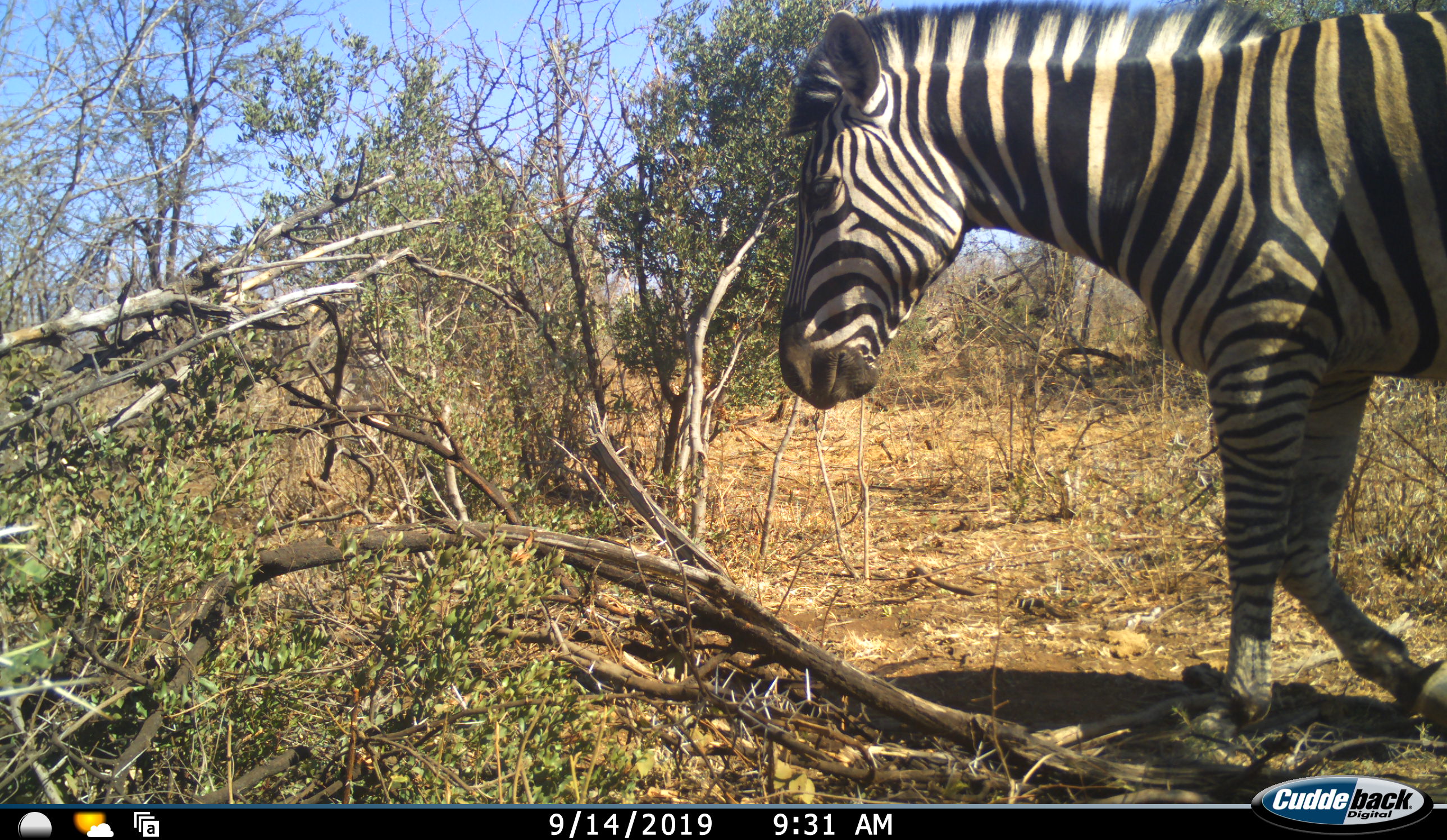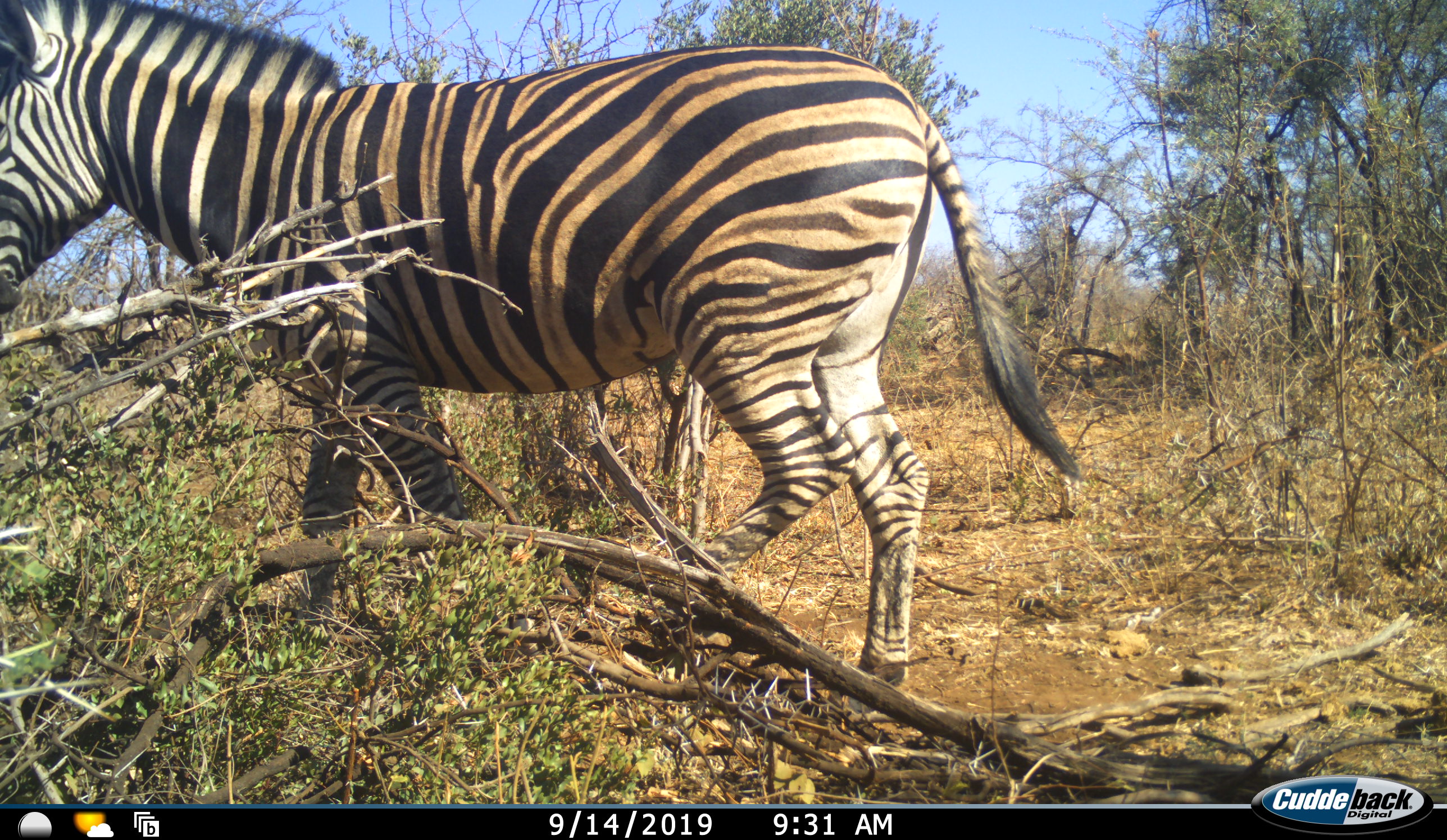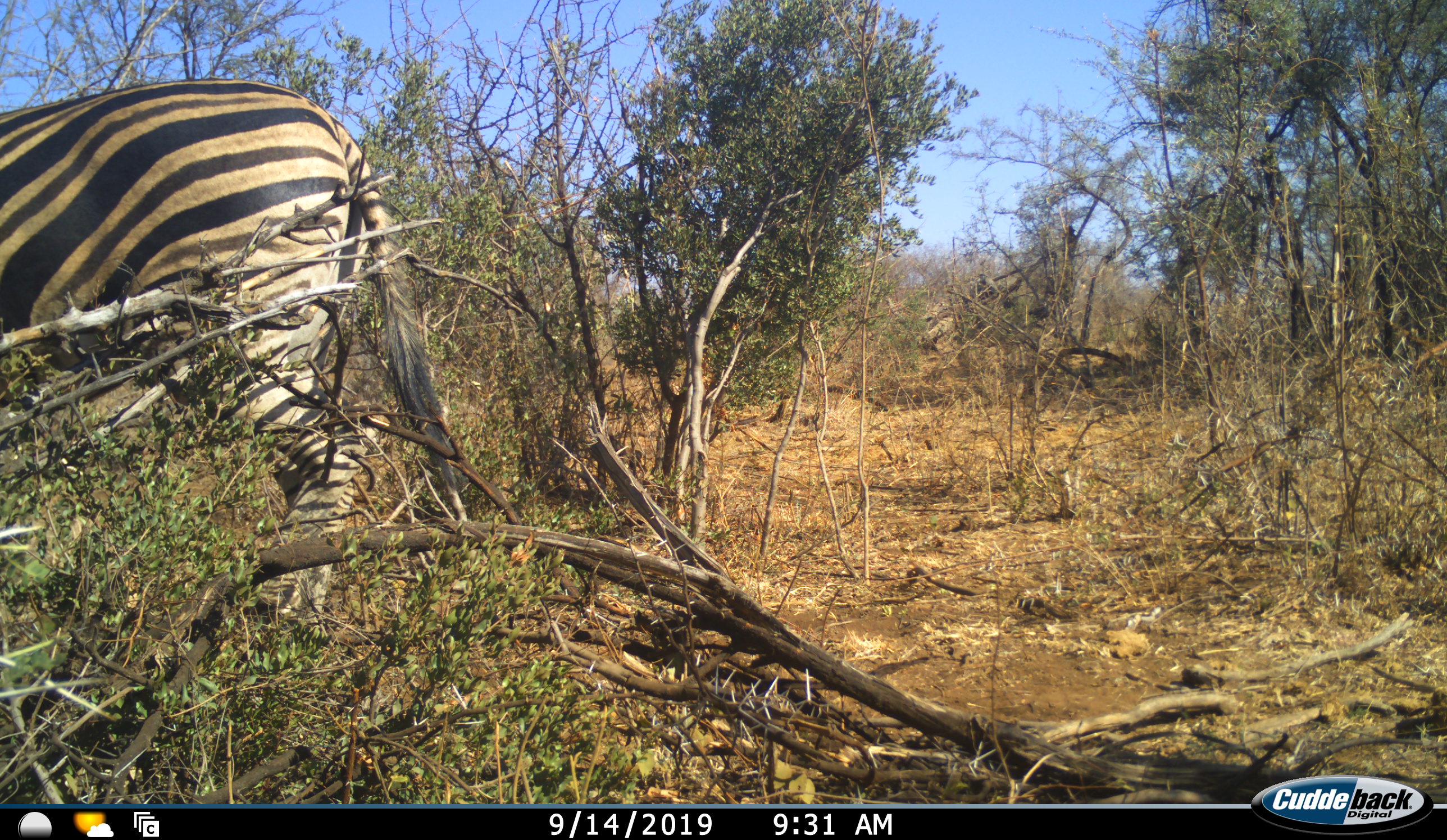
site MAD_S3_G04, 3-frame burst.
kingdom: Animalia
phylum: Chordata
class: Mammalia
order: Perissodactyla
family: Equidae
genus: Equus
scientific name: Equus quagga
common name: plains zebra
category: zebraplains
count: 1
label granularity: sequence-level